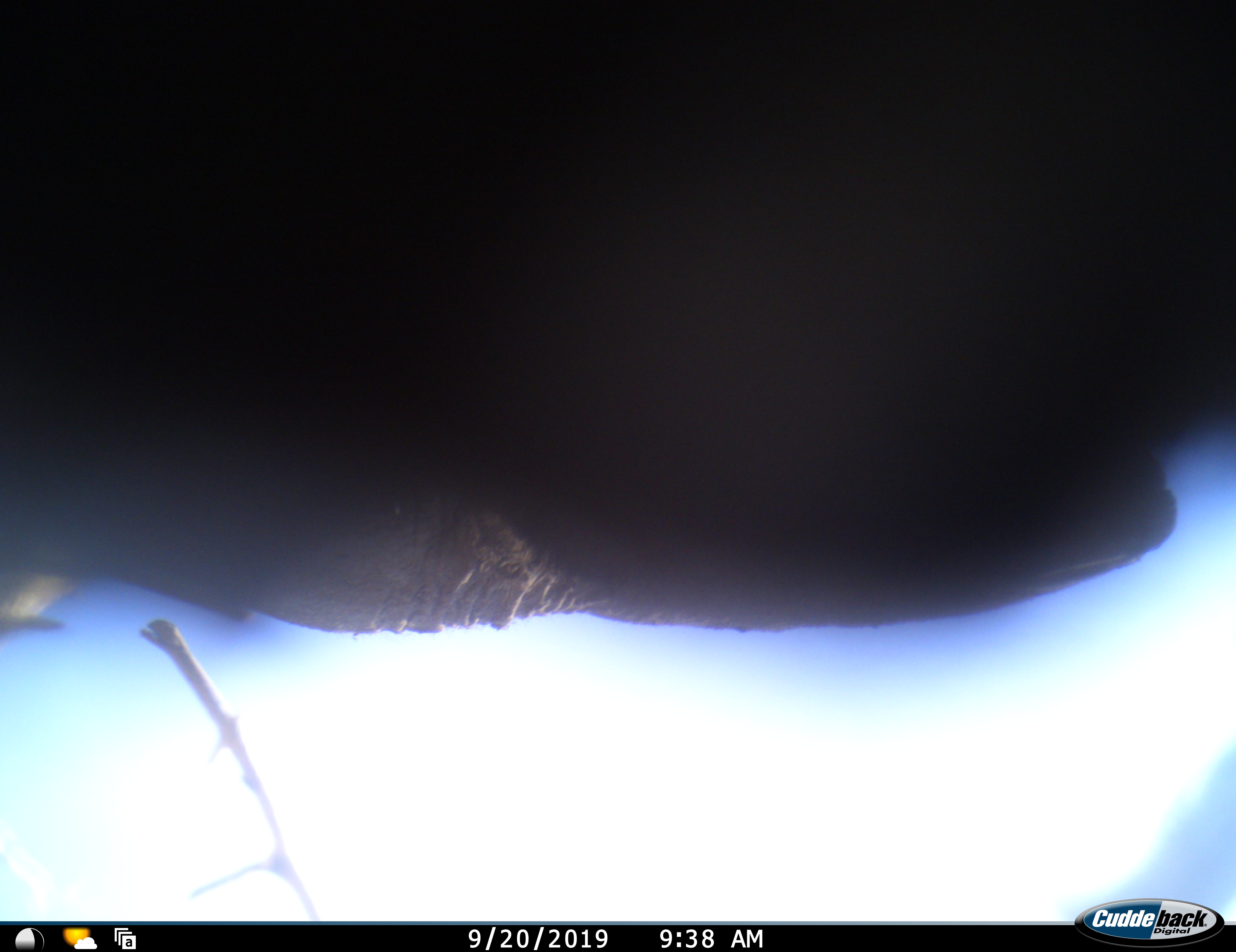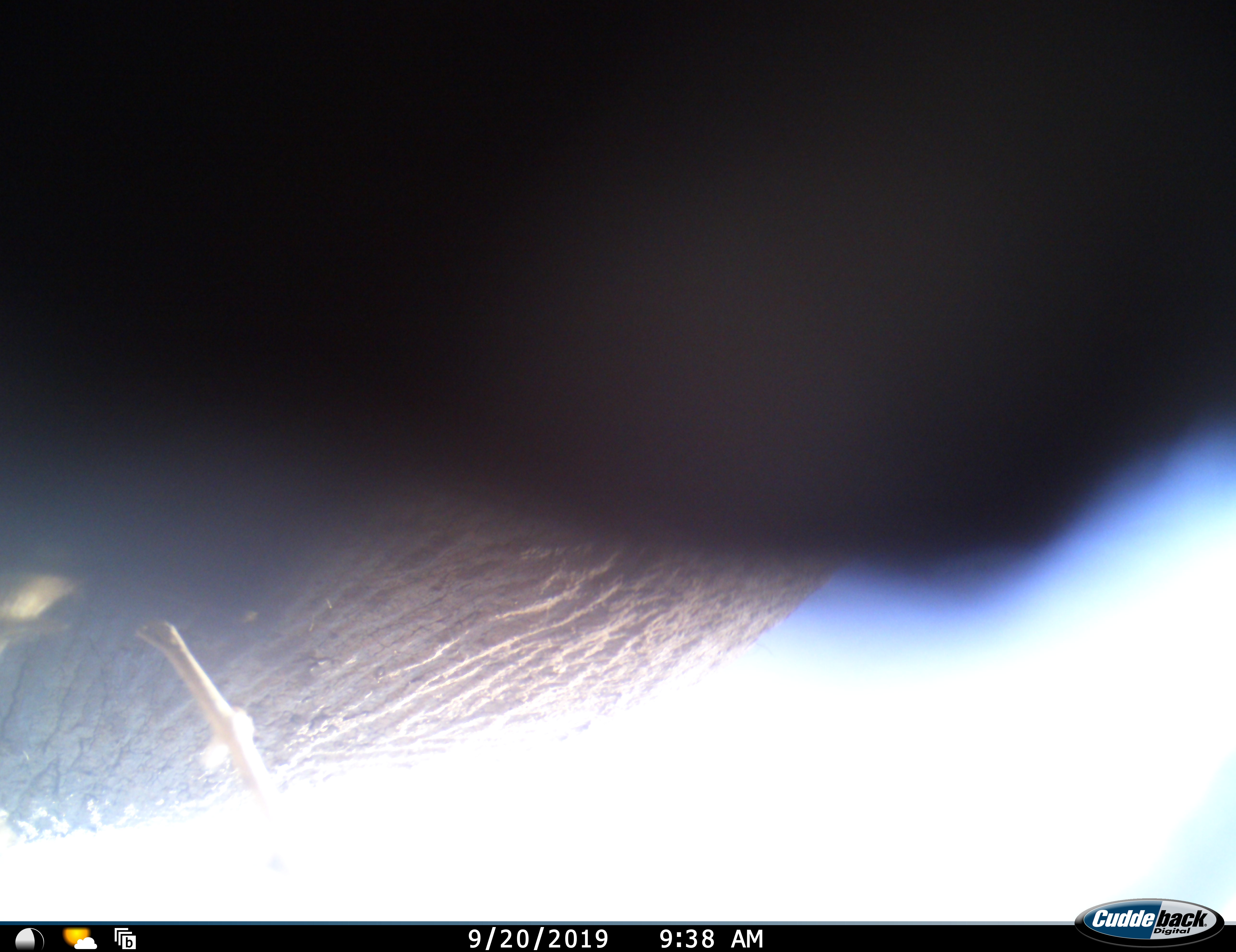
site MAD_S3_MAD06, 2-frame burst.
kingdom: Animalia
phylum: Chordata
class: Mammalia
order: Proboscidea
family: Elephantidae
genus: Loxodonta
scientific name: Loxodonta africana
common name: african bush elephant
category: elephant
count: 1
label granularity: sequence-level